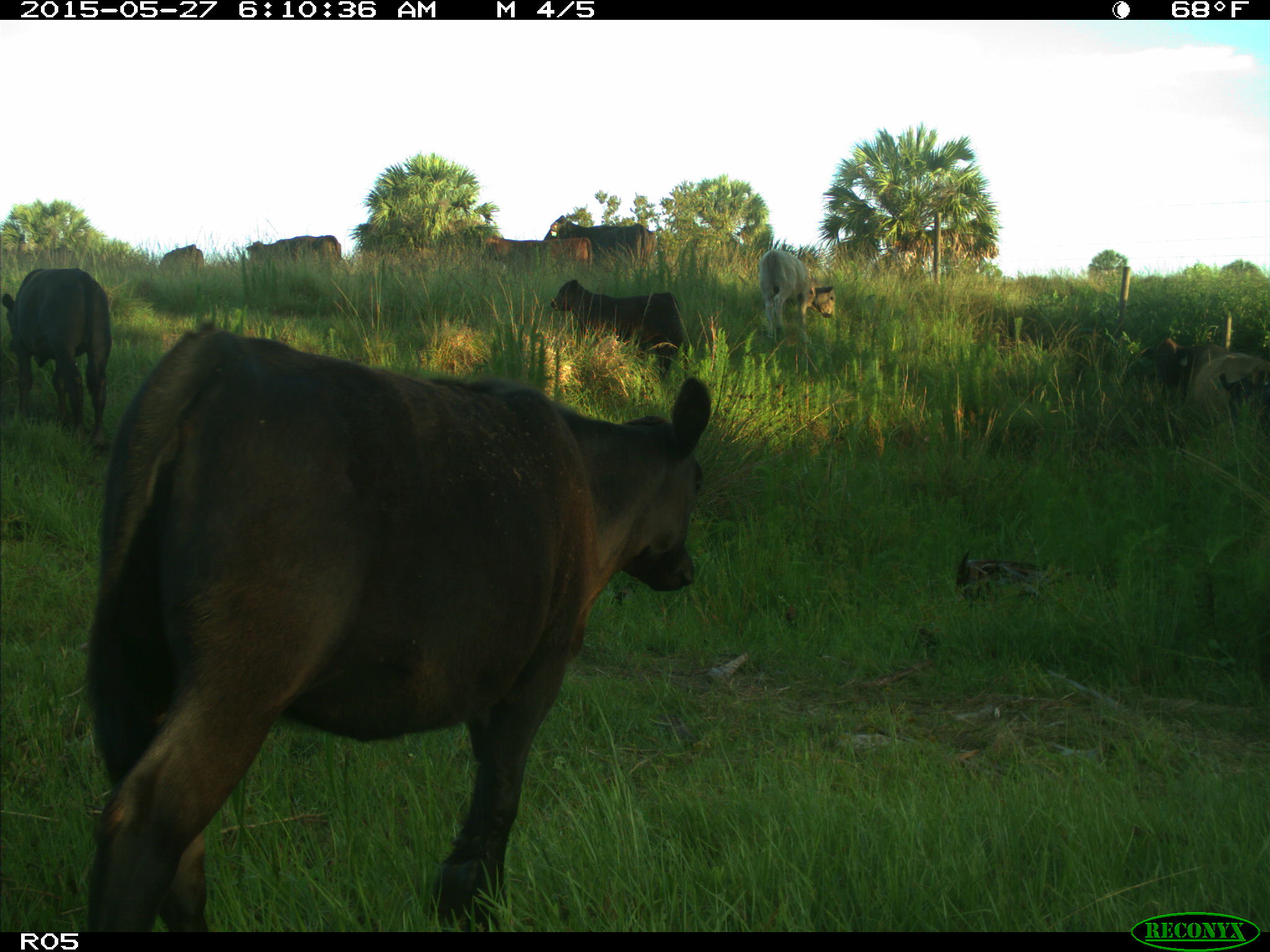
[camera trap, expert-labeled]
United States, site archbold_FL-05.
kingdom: Animalia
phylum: Chordata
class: Mammalia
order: Artiodactyla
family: Bovidae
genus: Bos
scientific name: Bos taurus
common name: domestic cow